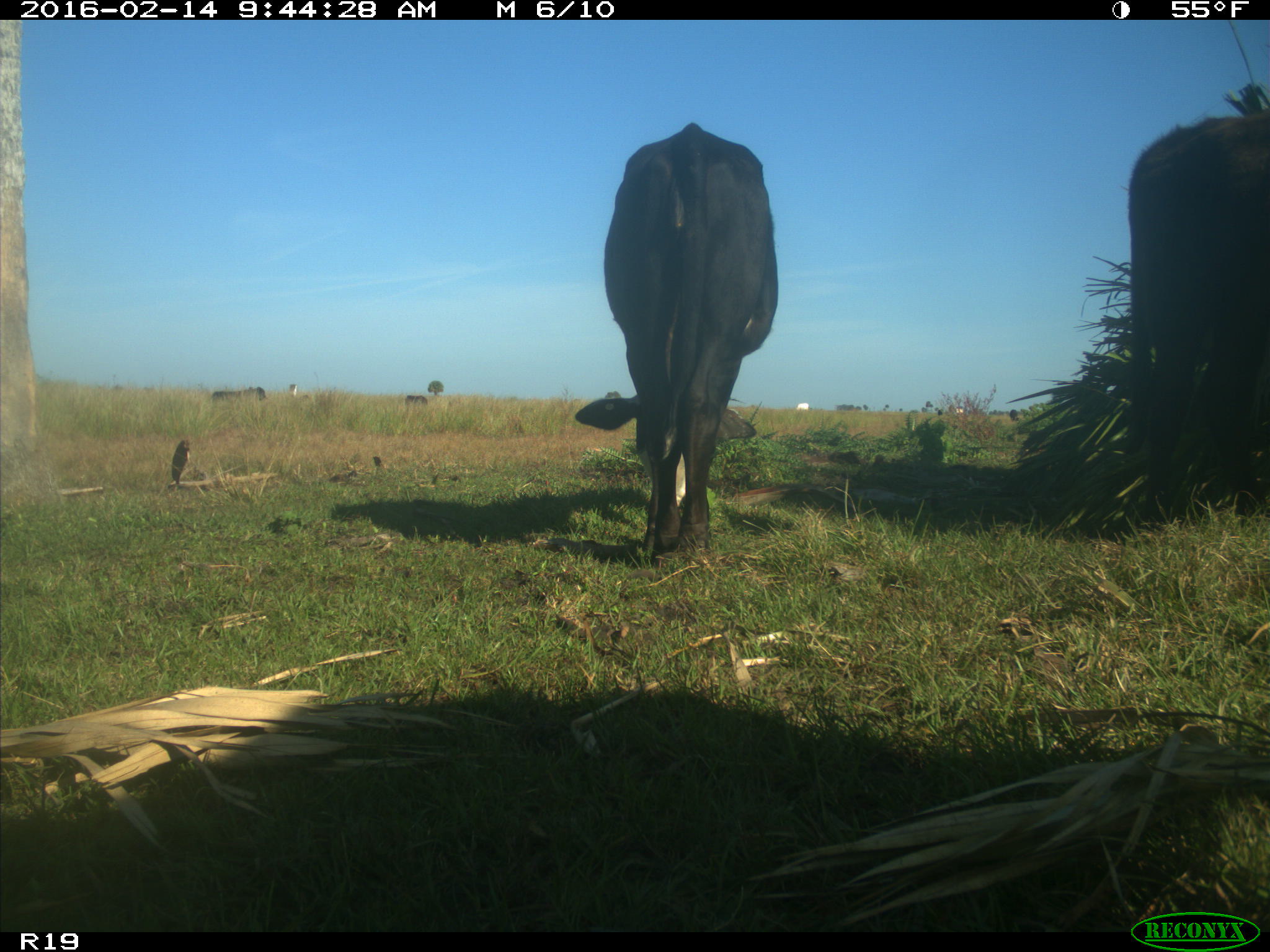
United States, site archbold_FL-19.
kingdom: Animalia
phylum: Chordata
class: Mammalia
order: Artiodactyla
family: Bovidae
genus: Bos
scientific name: Bos taurus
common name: domestic cow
Bos taurus (domestic cow).